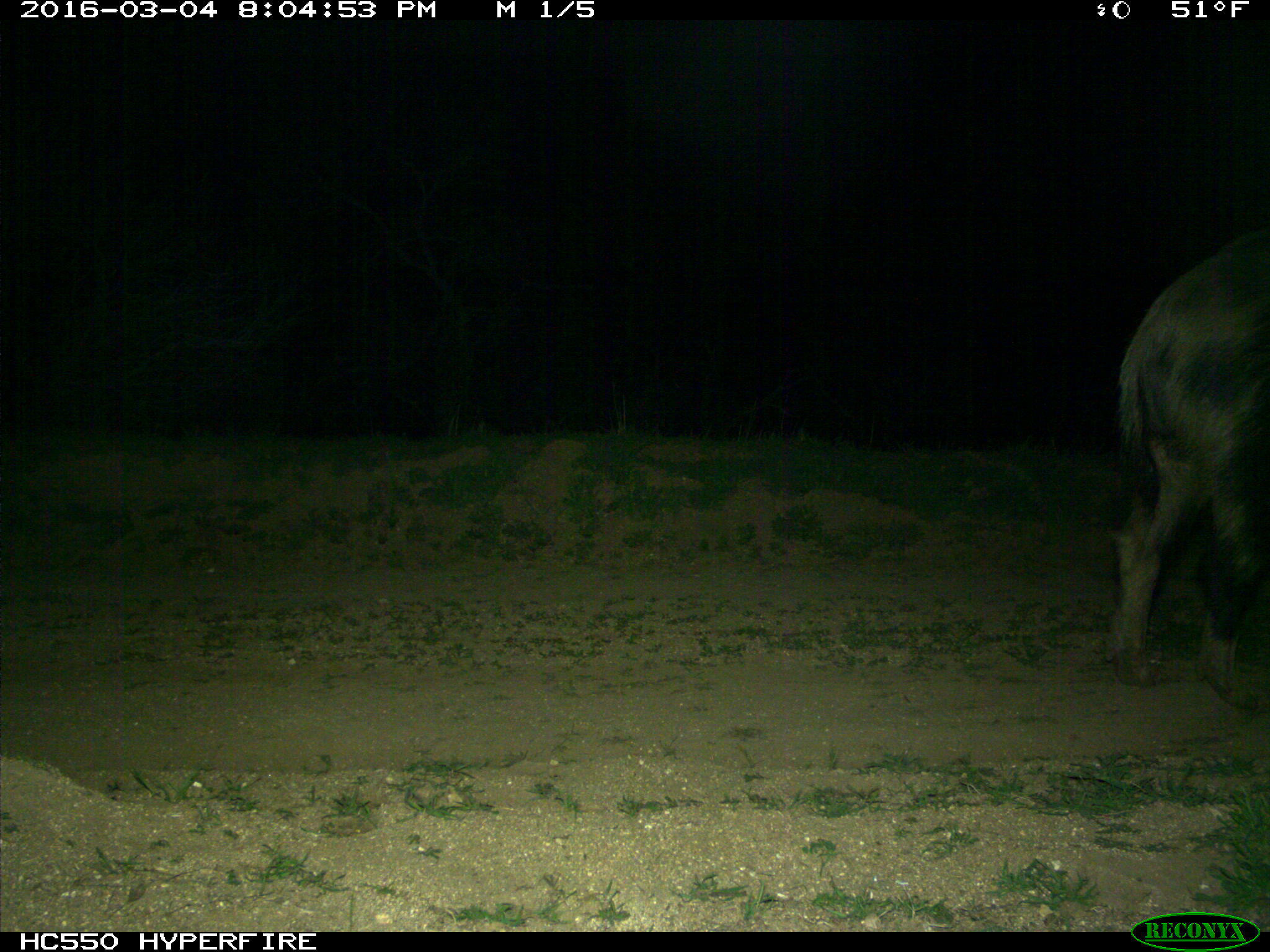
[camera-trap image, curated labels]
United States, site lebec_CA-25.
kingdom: Animalia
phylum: Chordata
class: Mammalia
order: Artiodactyla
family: Suidae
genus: Sus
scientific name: Sus scrofa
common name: wild boar